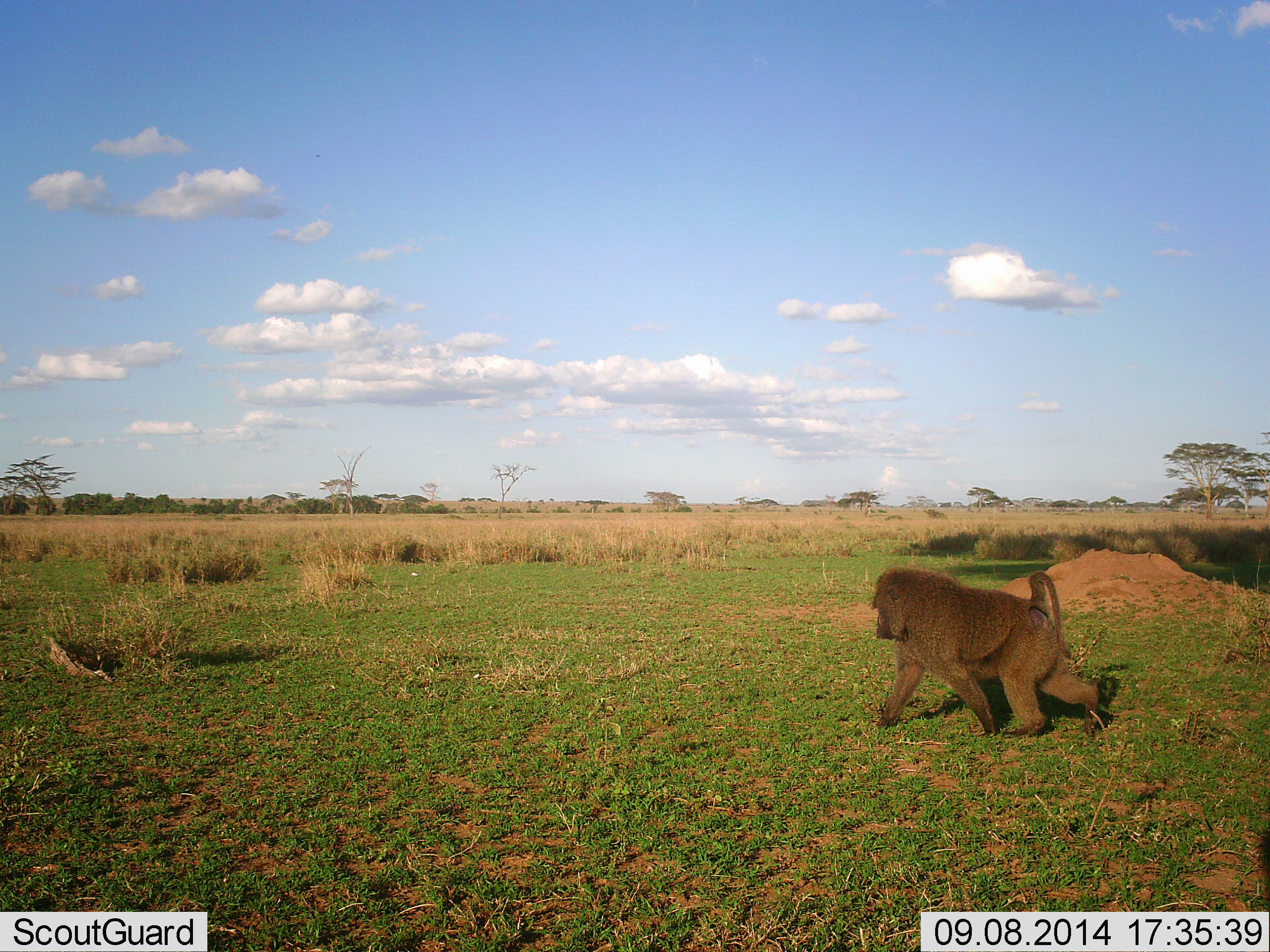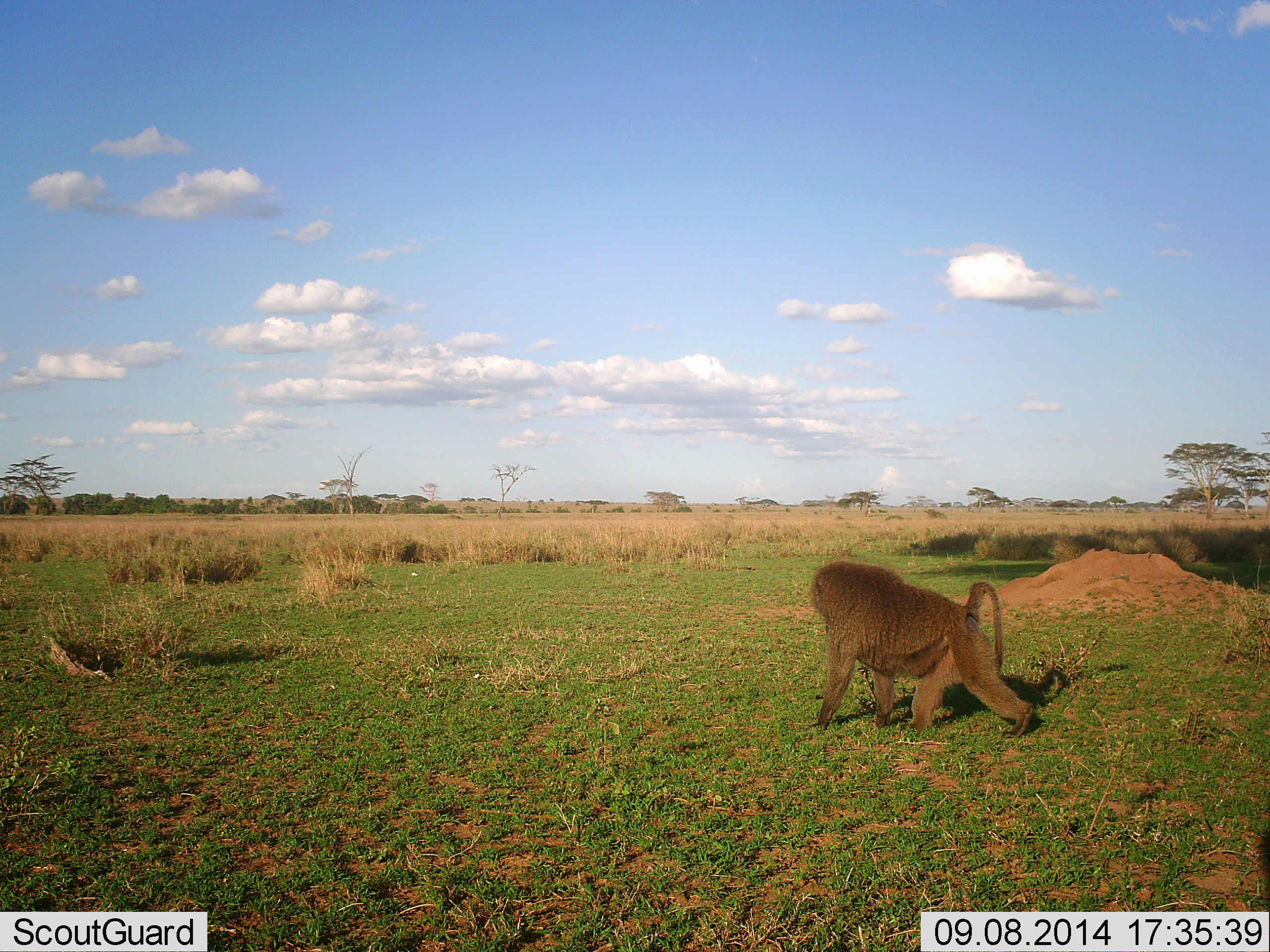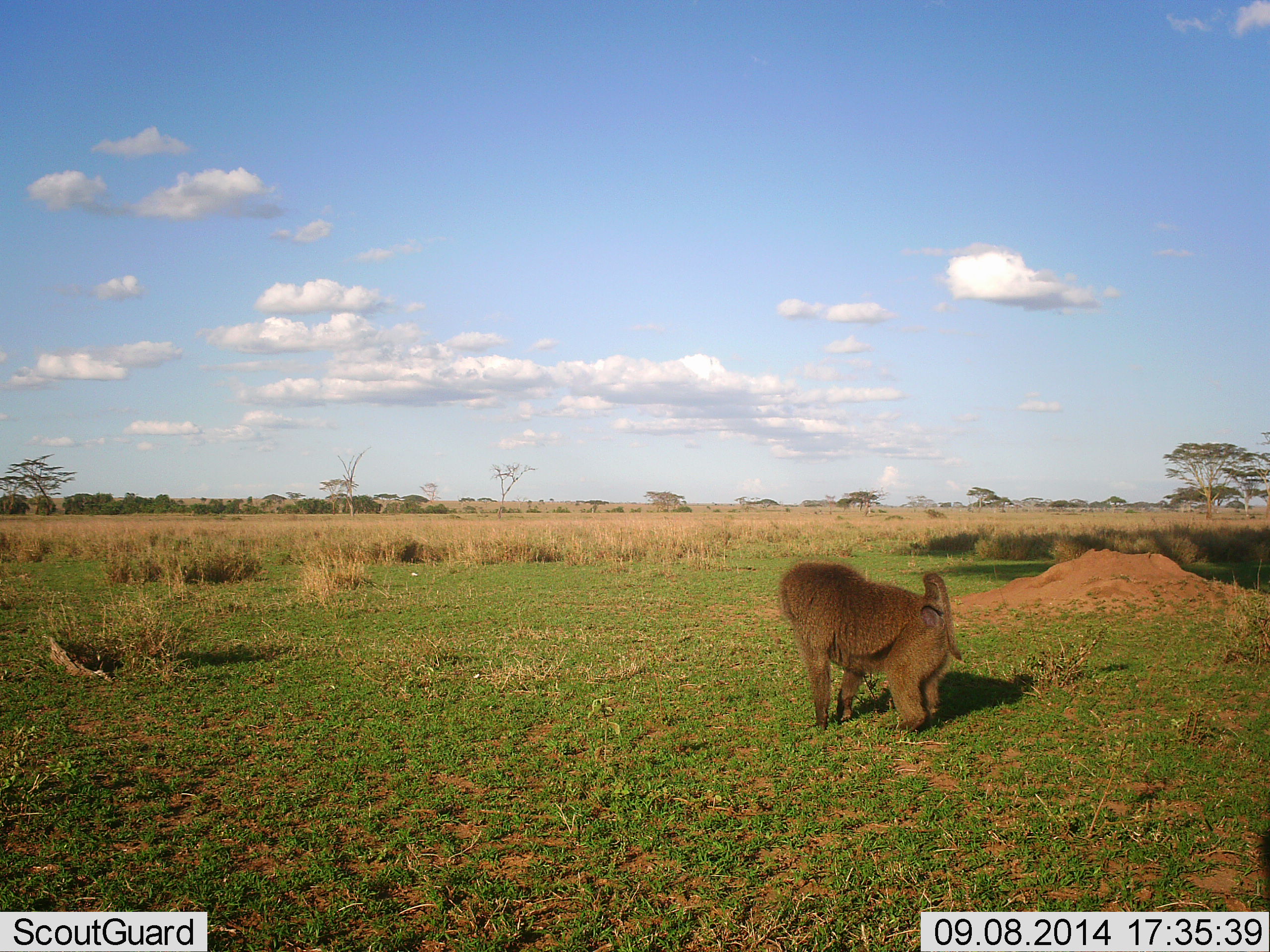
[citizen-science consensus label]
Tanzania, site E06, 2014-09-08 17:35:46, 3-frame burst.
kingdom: Animalia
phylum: Chordata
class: Mammalia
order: Primates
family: Cercopithecidae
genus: Papio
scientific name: Papio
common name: baboon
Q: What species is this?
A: Baboon (Papio).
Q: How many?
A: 1.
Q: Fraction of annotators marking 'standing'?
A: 10%.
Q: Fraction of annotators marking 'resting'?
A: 0%.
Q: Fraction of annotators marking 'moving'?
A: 100%.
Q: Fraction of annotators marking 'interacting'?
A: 0%.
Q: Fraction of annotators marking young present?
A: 0%.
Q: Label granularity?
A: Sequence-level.